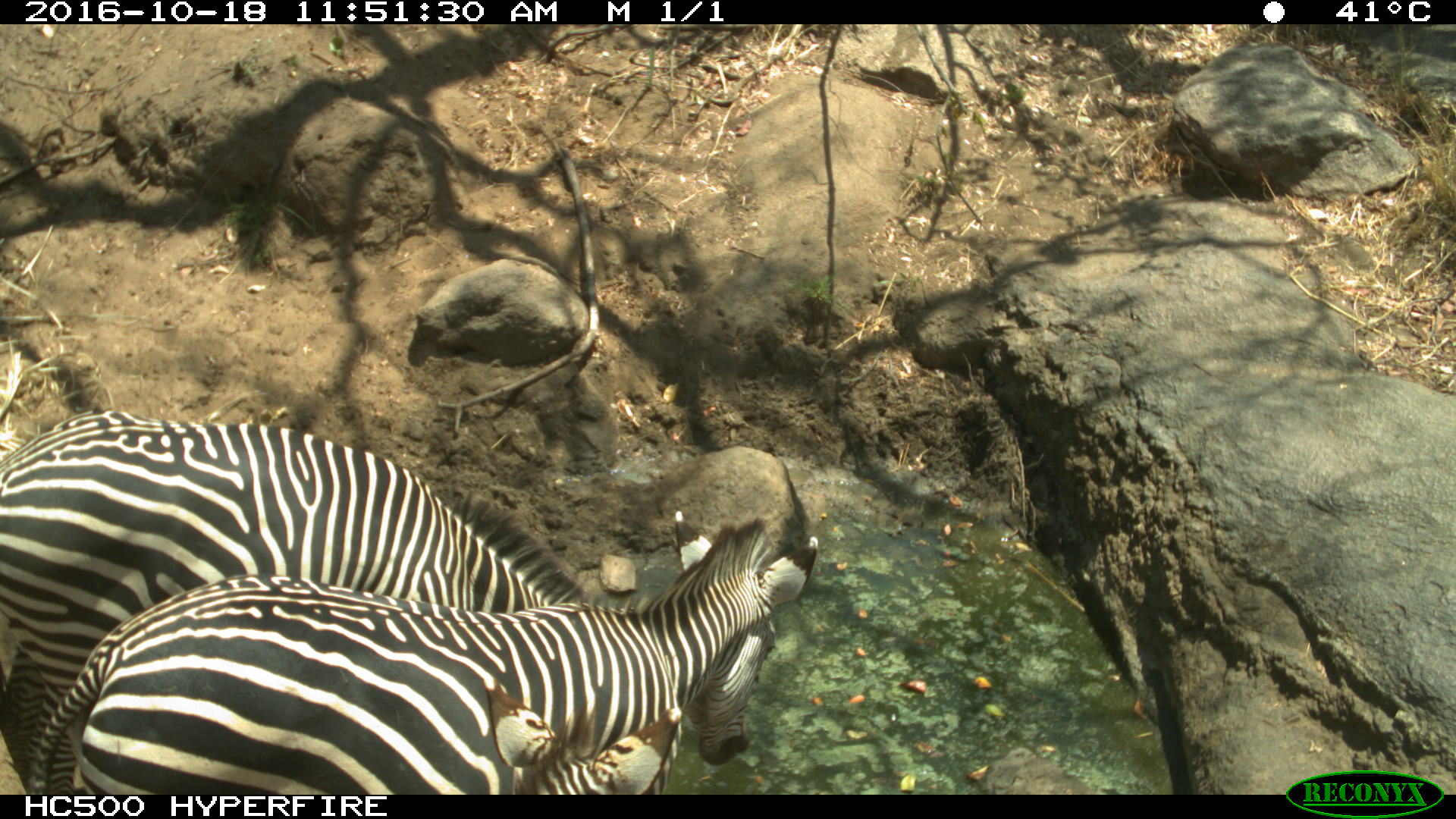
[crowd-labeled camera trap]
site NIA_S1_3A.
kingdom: Animalia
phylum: Chordata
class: Mammalia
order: Perissodactyla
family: Equidae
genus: Equus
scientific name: Equus quagga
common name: plains zebra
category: zebraplains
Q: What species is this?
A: Zebraplains (plains zebra) (Equus quagga).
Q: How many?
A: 3.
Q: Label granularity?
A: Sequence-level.